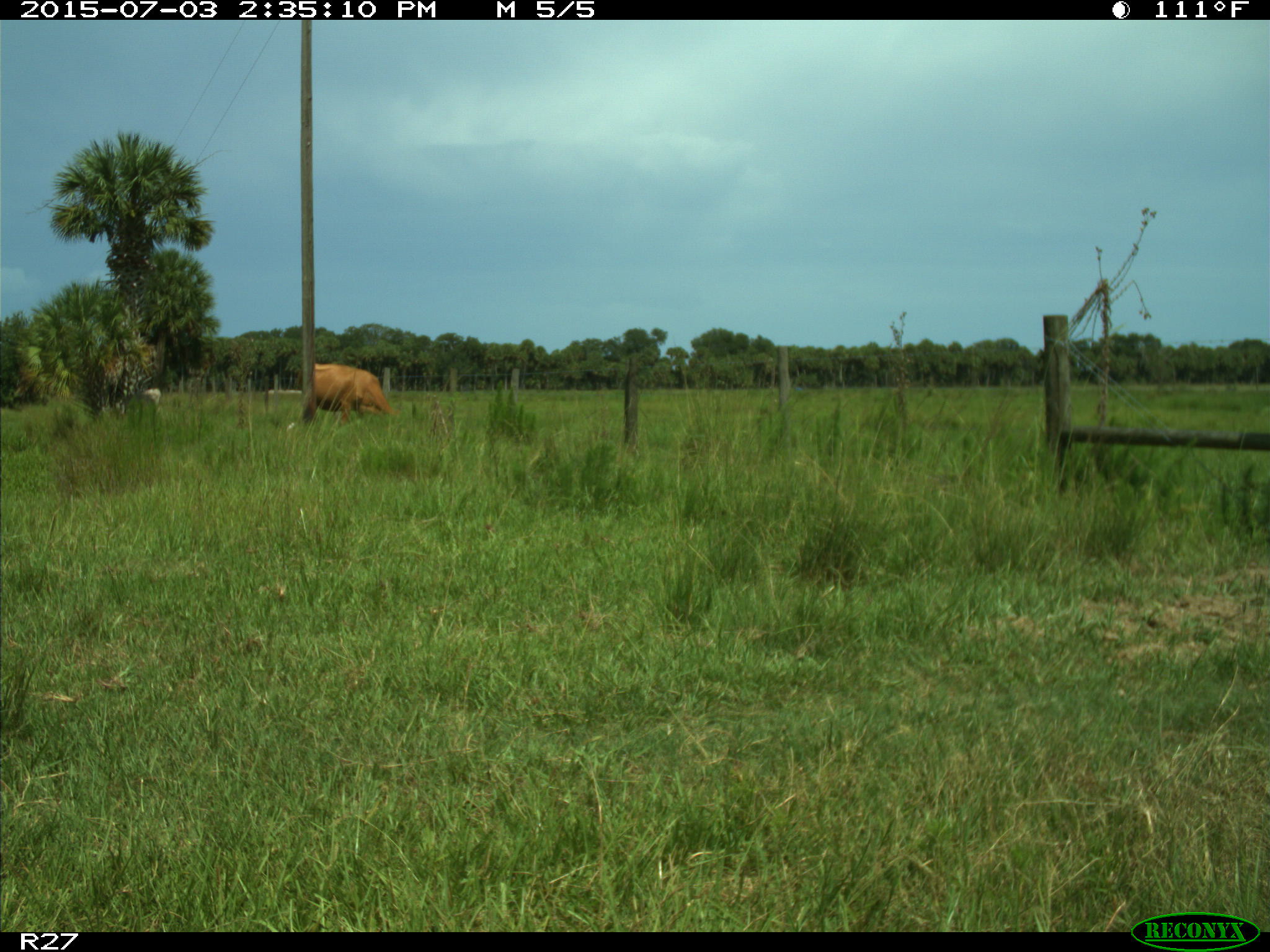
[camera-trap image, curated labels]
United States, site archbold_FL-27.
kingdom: Animalia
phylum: Chordata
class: Mammalia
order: Artiodactyla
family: Bovidae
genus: Bos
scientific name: Bos taurus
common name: domestic cow